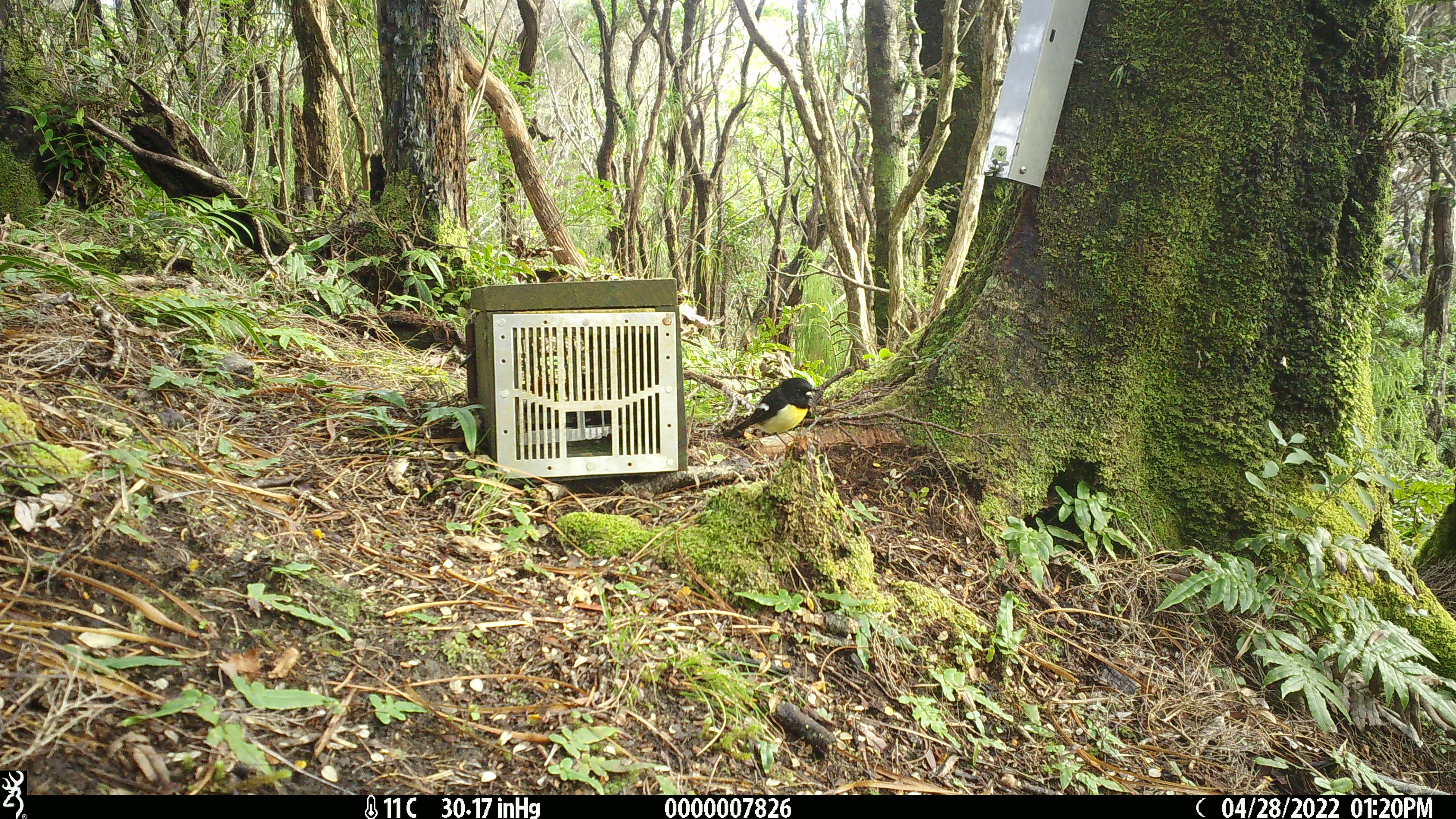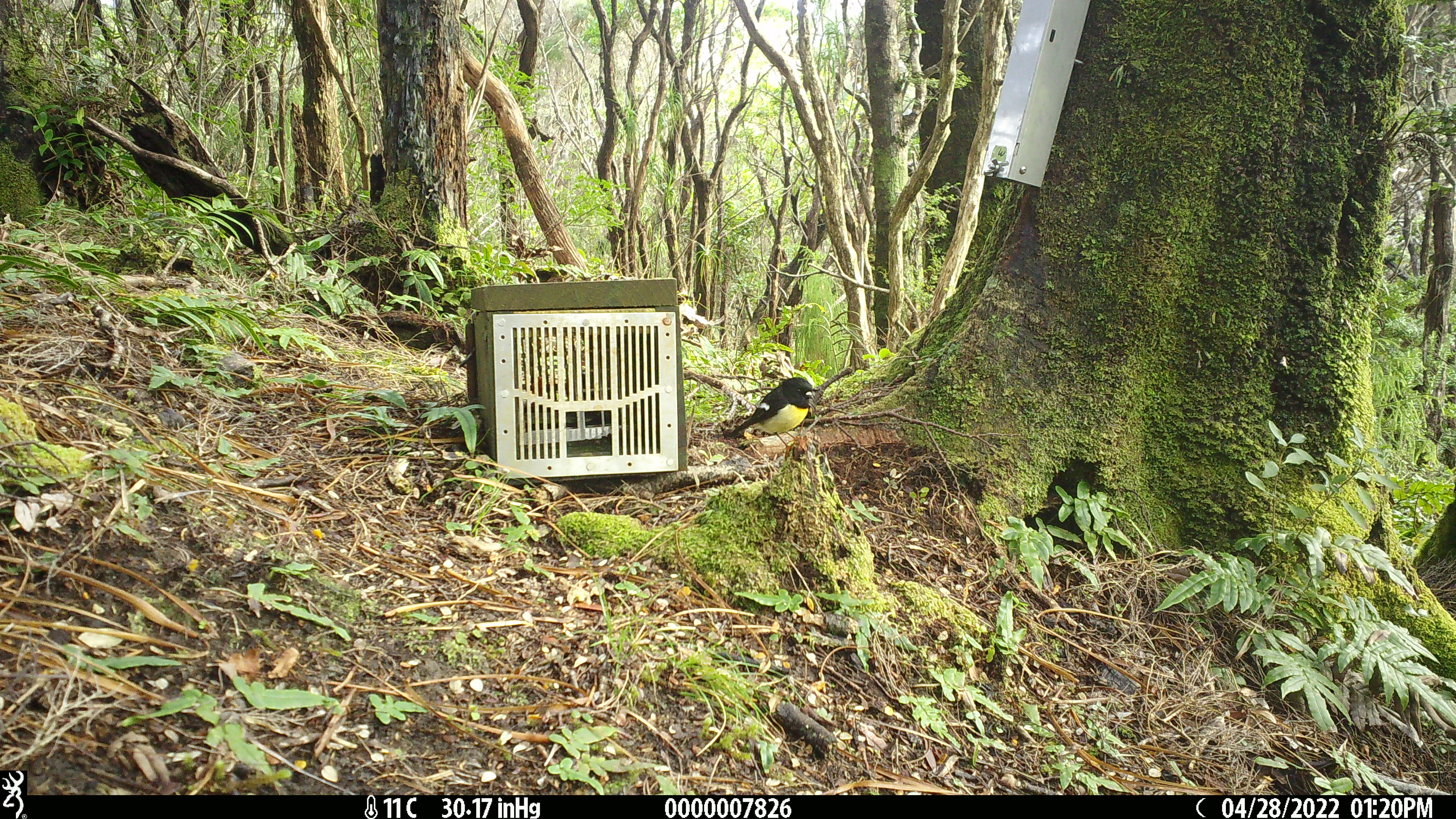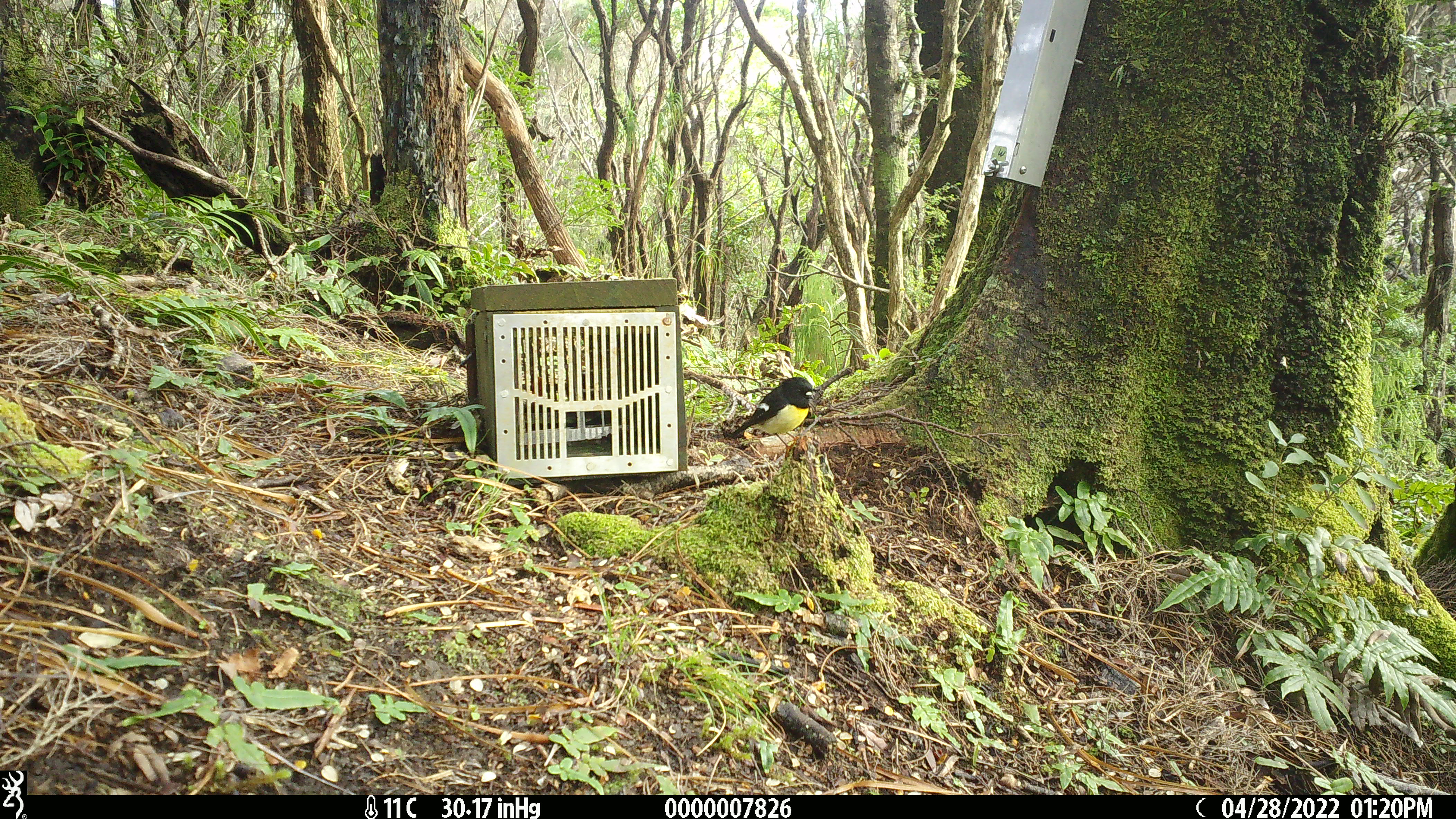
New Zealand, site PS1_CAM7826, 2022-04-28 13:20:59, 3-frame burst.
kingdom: Animalia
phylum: Chordata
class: Aves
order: Passeriformes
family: Petroicidae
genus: Petroica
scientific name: Petroica macrocephala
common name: tomtit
Tomtit (Petroica macrocephala).